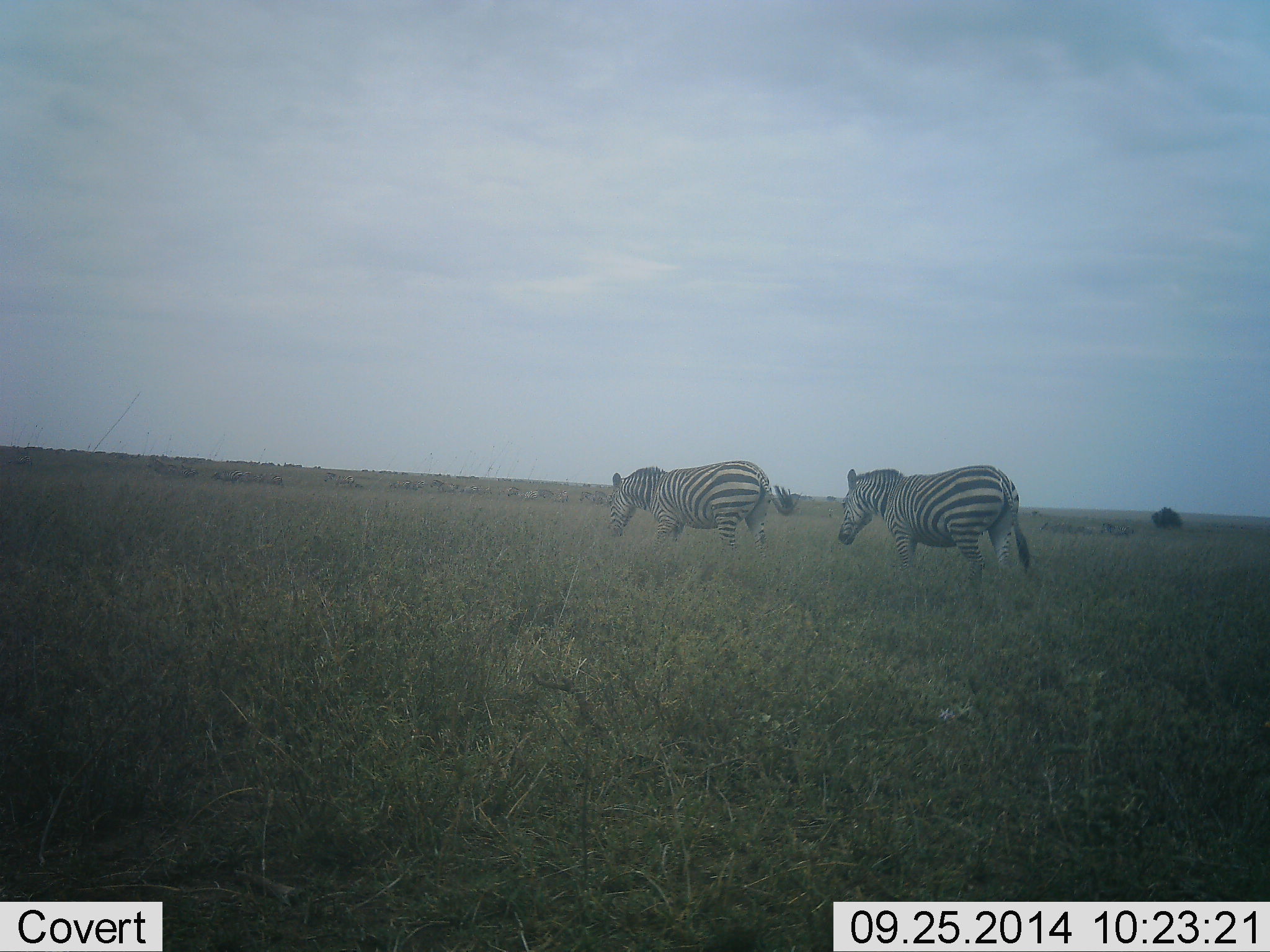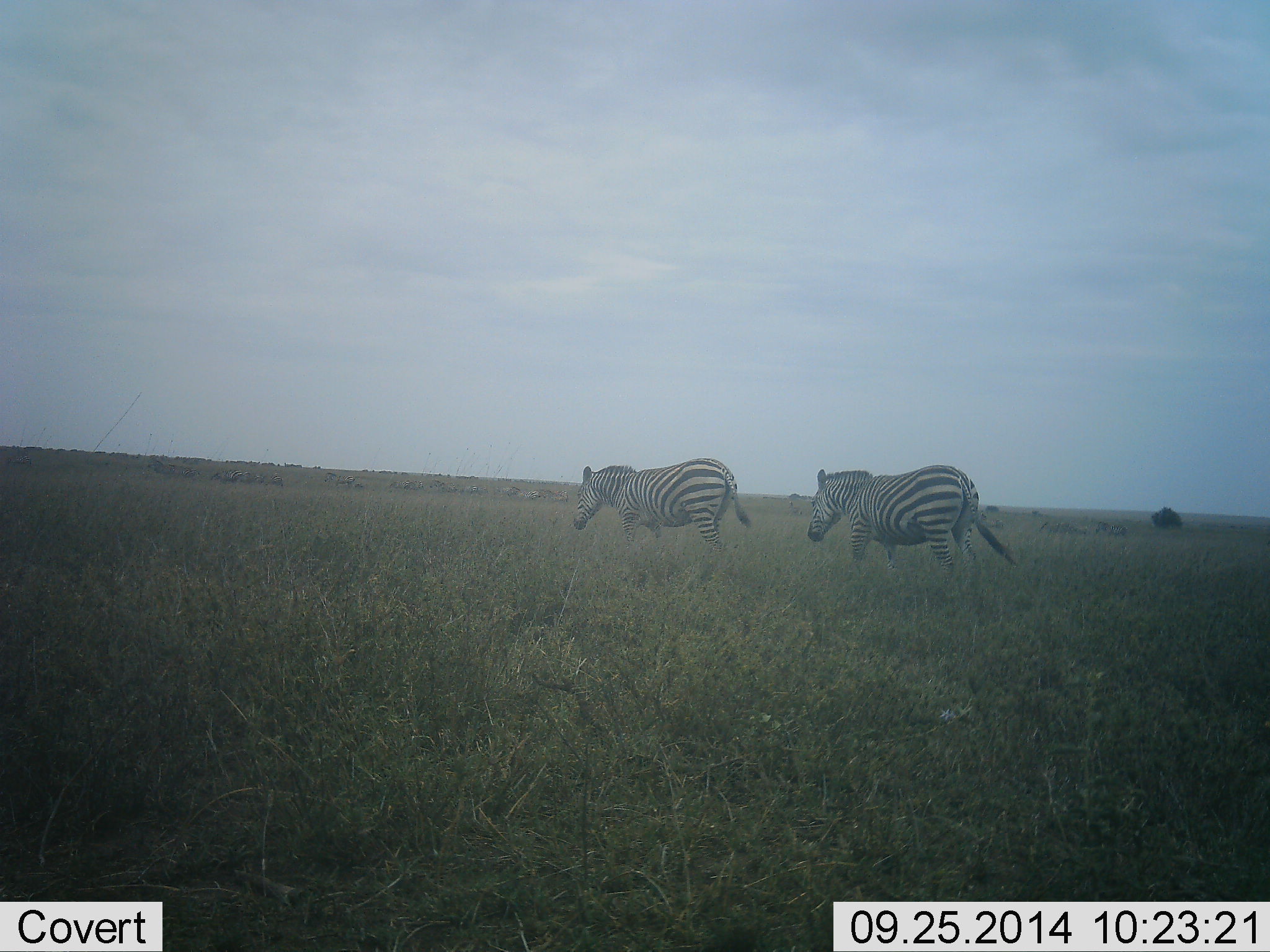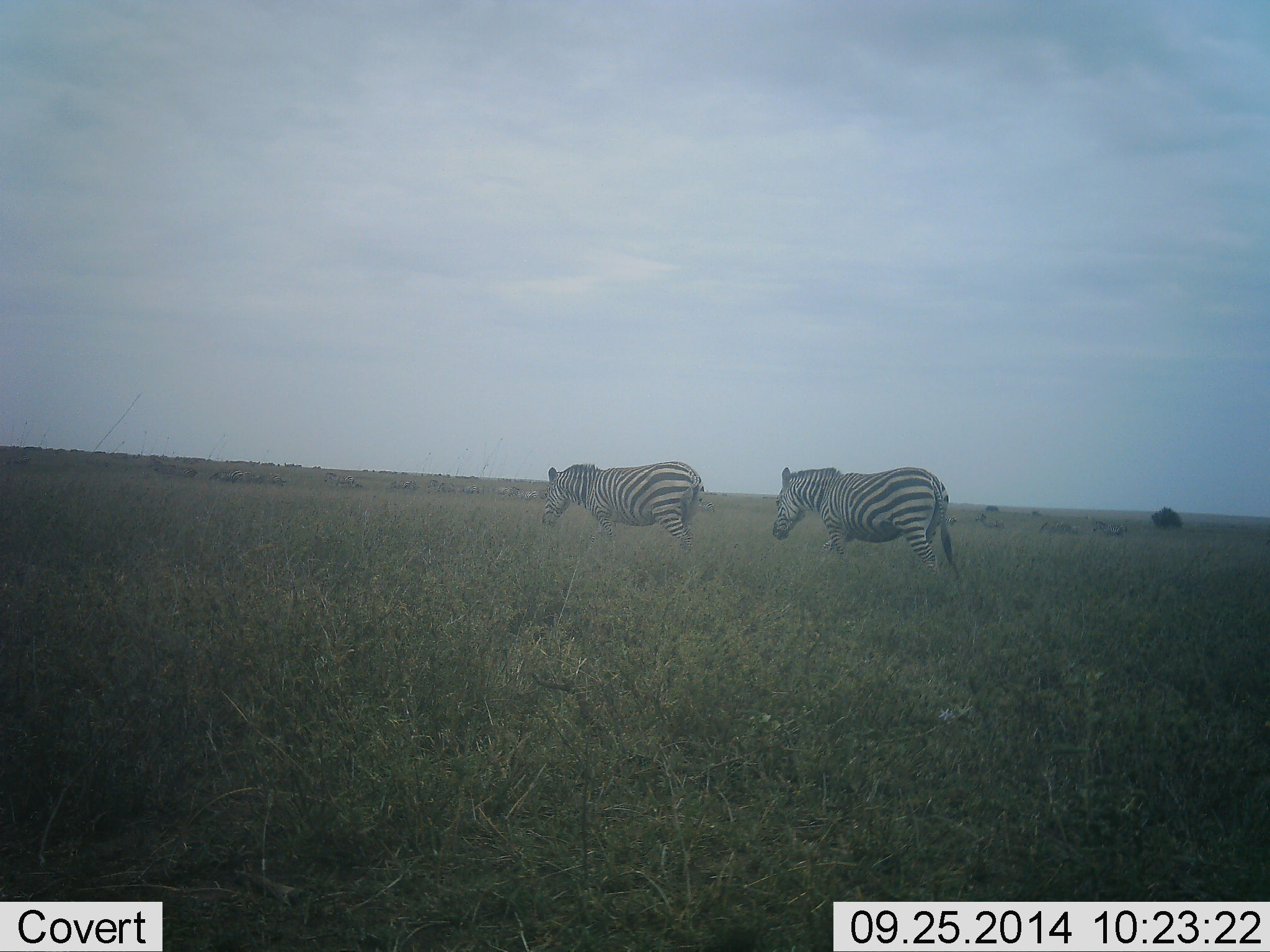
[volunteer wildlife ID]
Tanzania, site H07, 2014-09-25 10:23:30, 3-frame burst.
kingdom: Animalia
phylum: Chordata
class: Mammalia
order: Perissodactyla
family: Equidae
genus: Equus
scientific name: Equus quagga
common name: plains zebra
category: zebra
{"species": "zebra (plains zebra) (Equus quagga)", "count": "2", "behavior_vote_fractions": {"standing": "0%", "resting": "0%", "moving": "100%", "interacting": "0%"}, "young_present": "0%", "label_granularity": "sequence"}